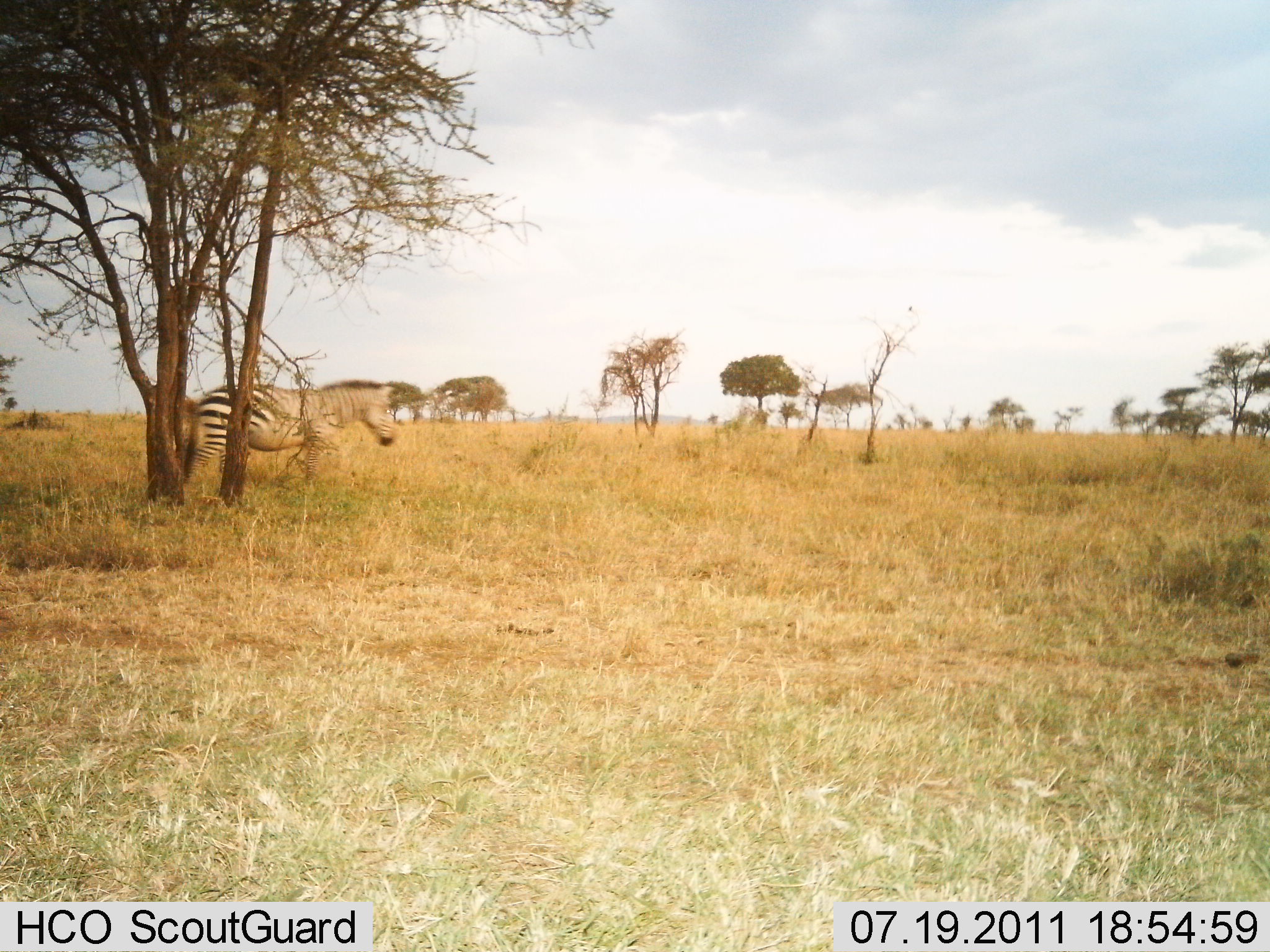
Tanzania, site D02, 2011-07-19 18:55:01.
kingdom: Animalia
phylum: Chordata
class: Mammalia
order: Perissodactyla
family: Equidae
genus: Equus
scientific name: Equus quagga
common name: plains zebra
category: zebra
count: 1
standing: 45%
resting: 0%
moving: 64%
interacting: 0%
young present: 0%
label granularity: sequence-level